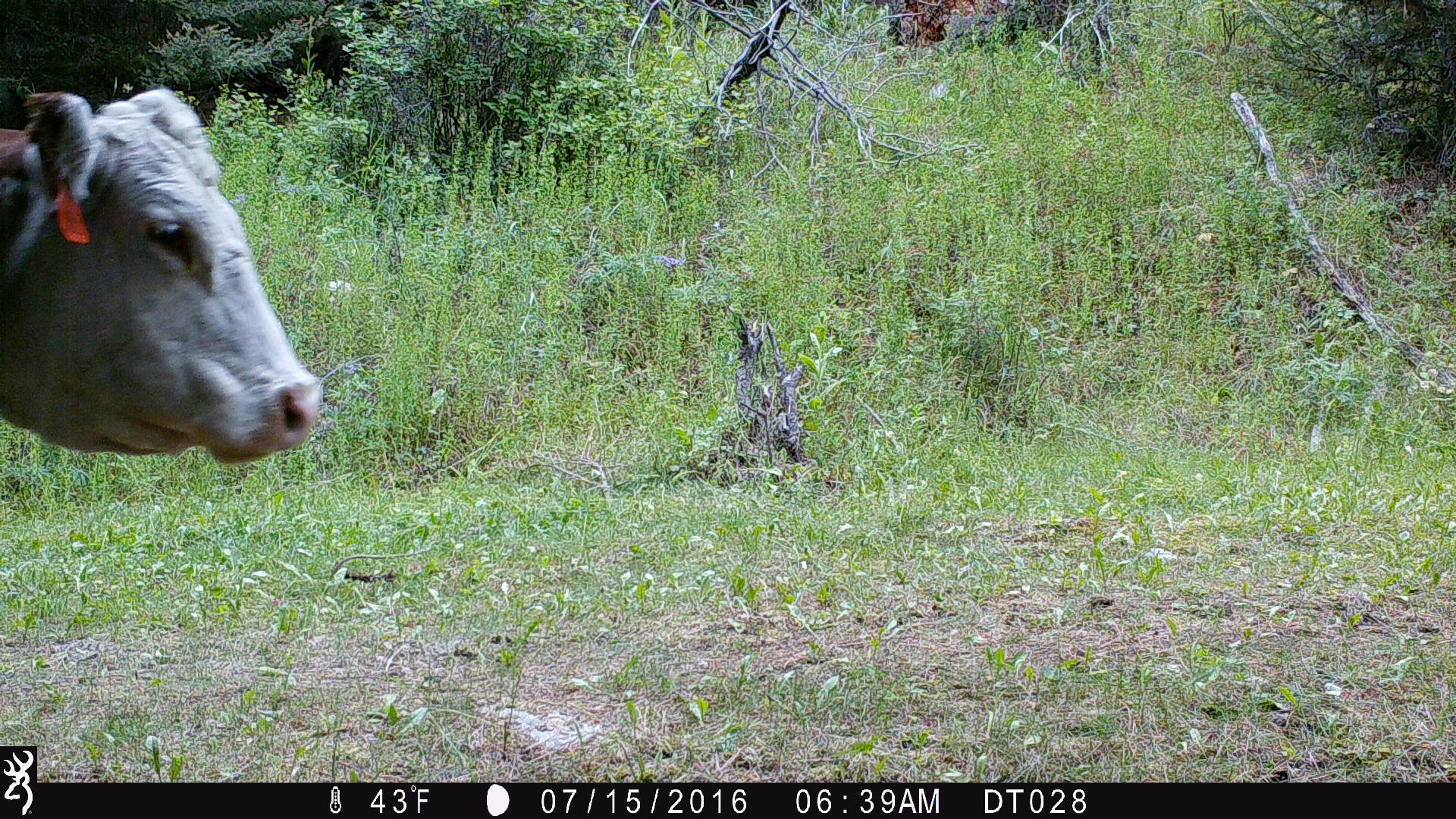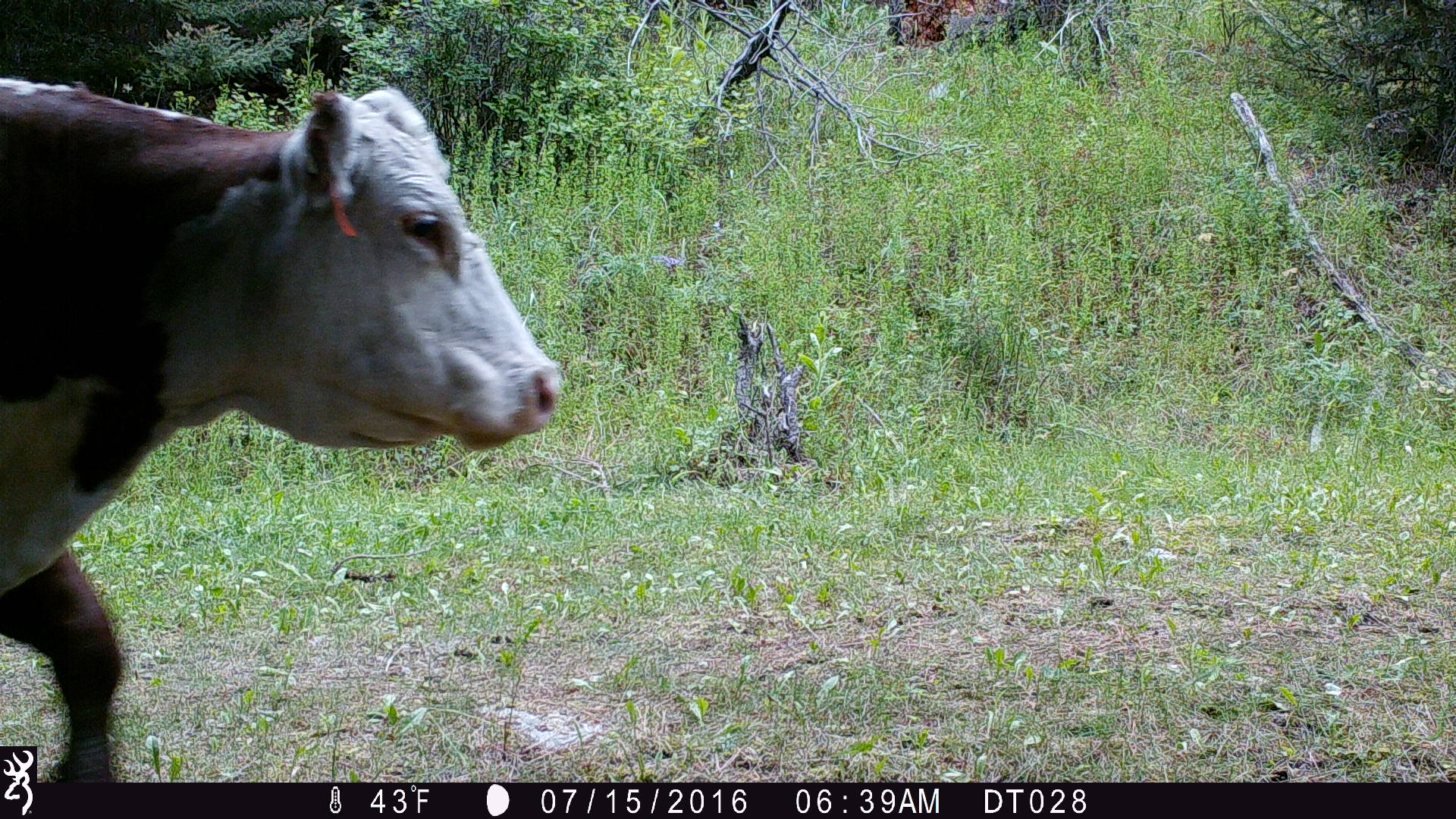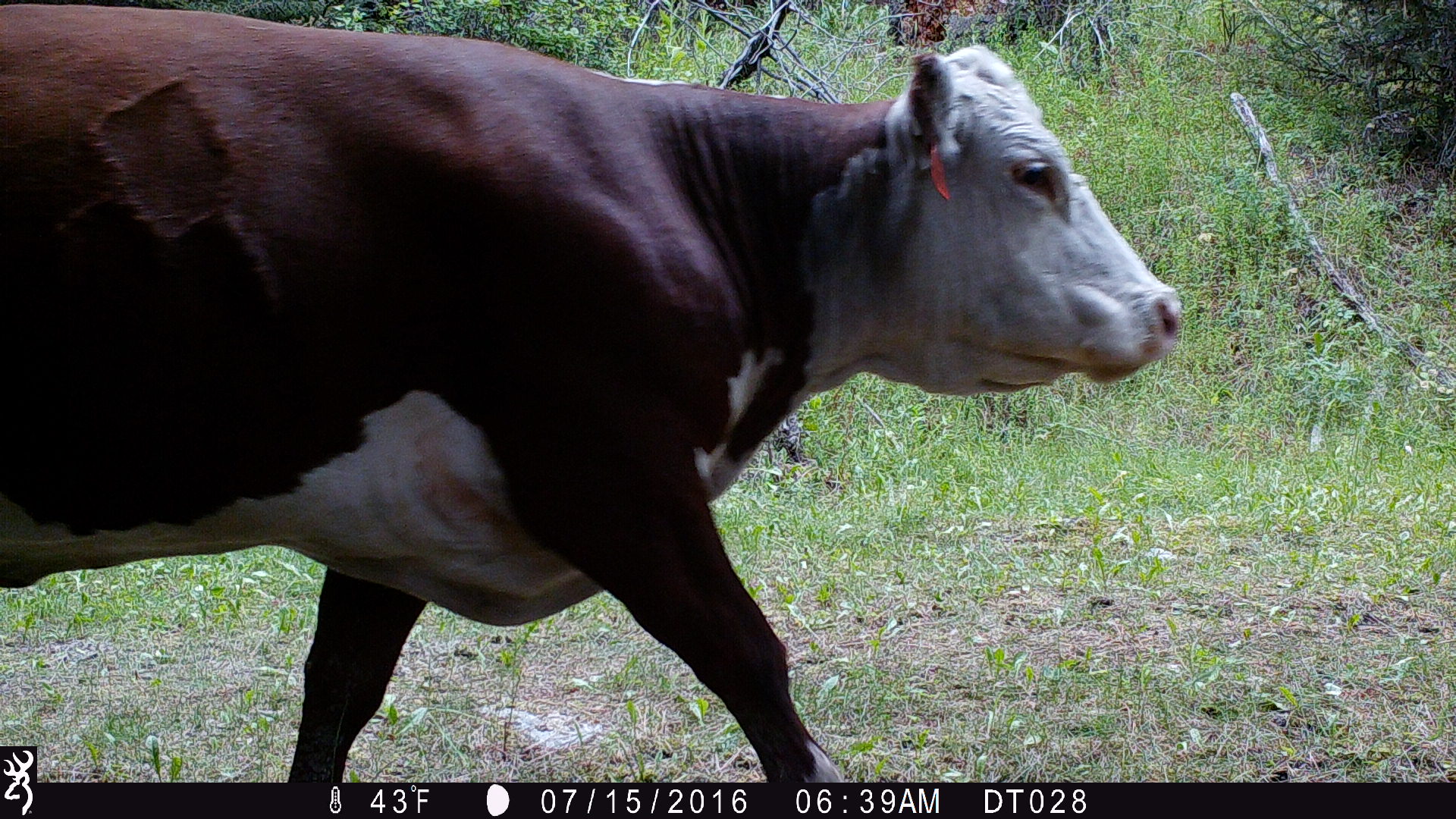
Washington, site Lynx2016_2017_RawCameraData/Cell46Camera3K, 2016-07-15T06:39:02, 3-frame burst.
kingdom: Animalia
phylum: Chordata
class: Mammalia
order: Artiodactyla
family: Bovidae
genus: Bos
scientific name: Bos taurus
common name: domestic cattle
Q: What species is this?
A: Domestic cattle (Bos taurus).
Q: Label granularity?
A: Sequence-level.